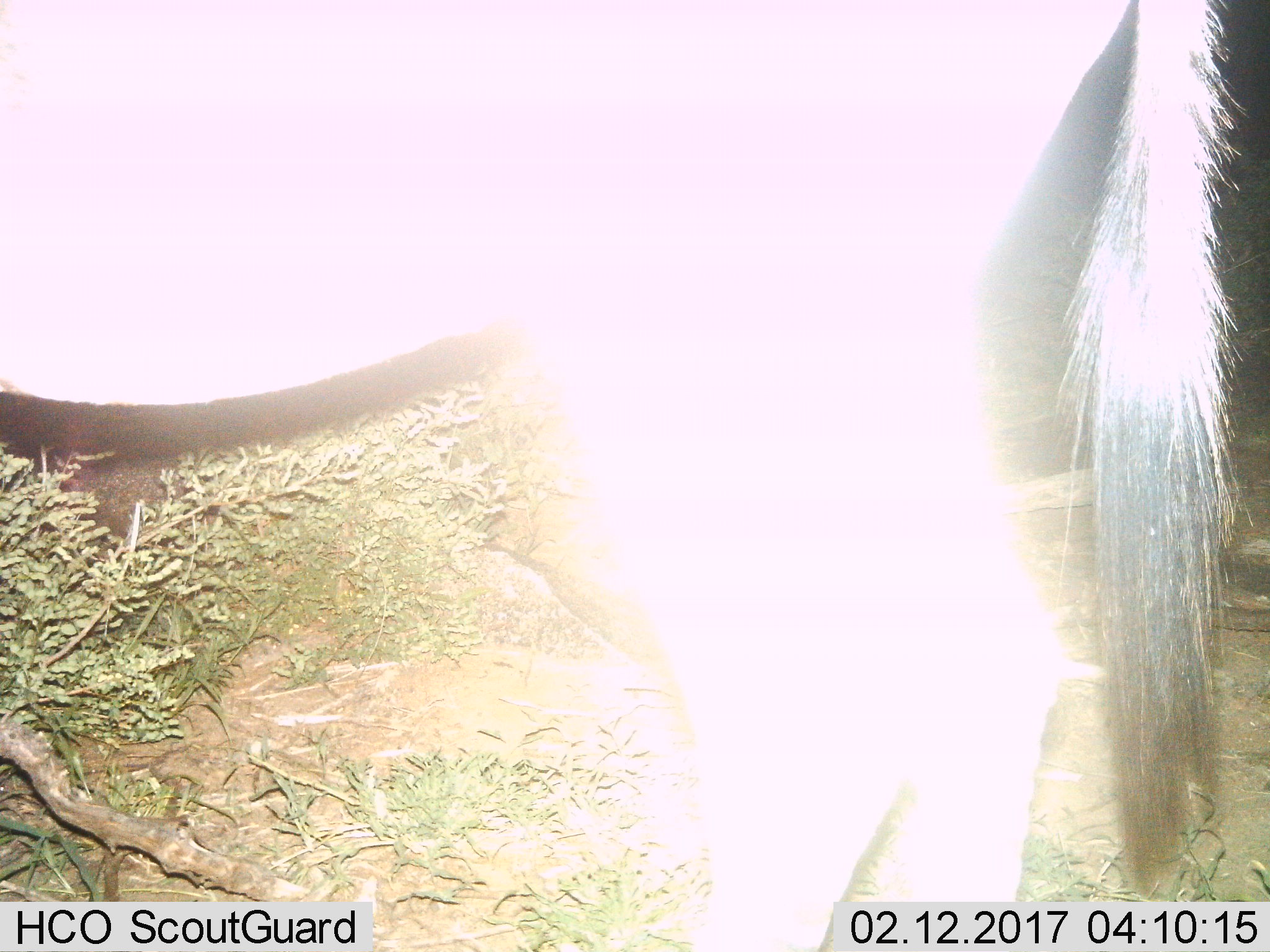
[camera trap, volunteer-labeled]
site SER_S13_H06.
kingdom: Animalia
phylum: Chordata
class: Mammalia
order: Artiodactyla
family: Bovidae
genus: Connochaetes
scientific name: Connochaetes taurinus taurinus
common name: blue wildebeest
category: wildebeestblue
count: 1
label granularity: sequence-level